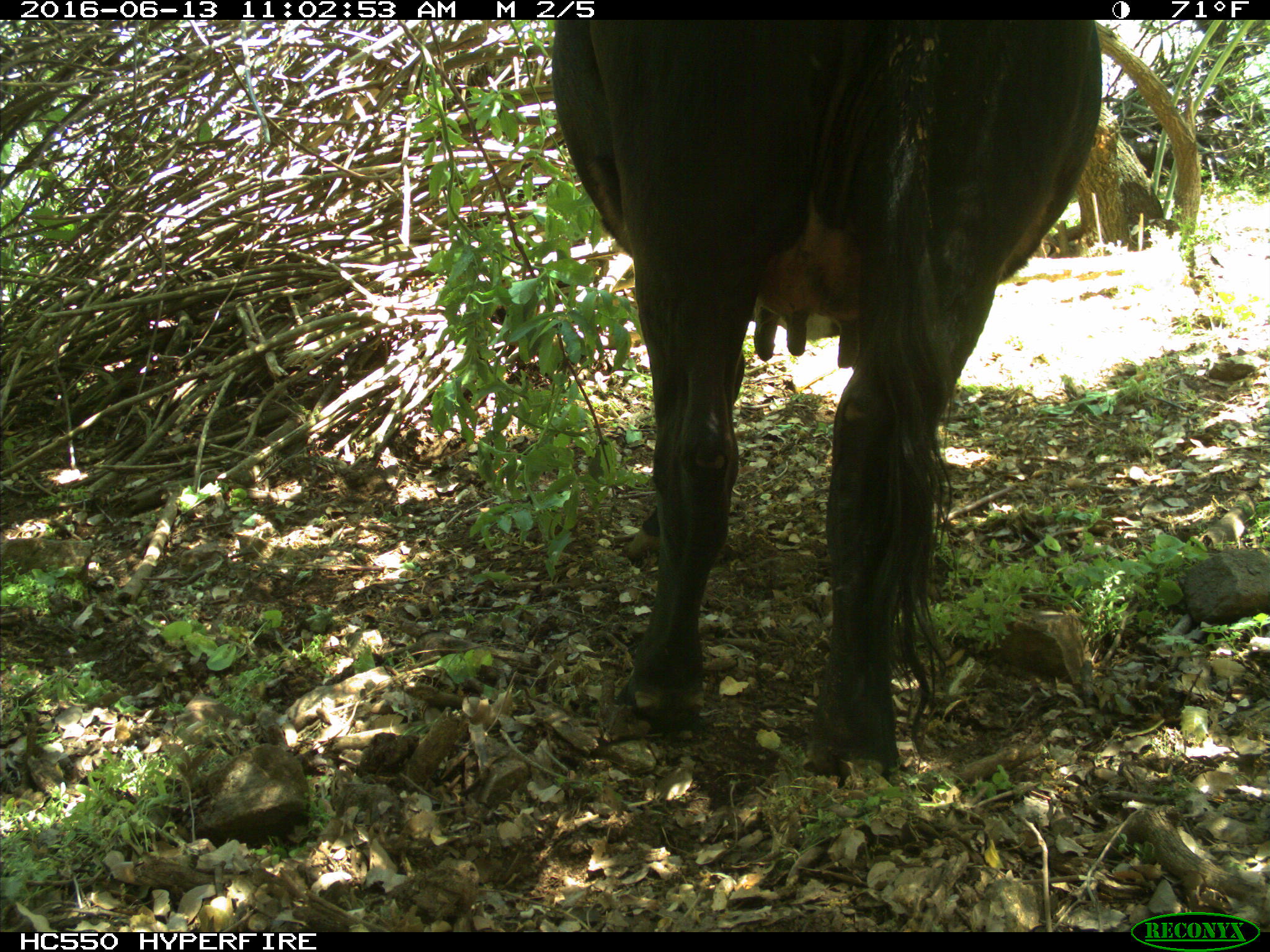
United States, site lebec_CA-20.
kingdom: Animalia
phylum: Chordata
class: Mammalia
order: Artiodactyla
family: Bovidae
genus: Bos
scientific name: Bos taurus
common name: domestic cow